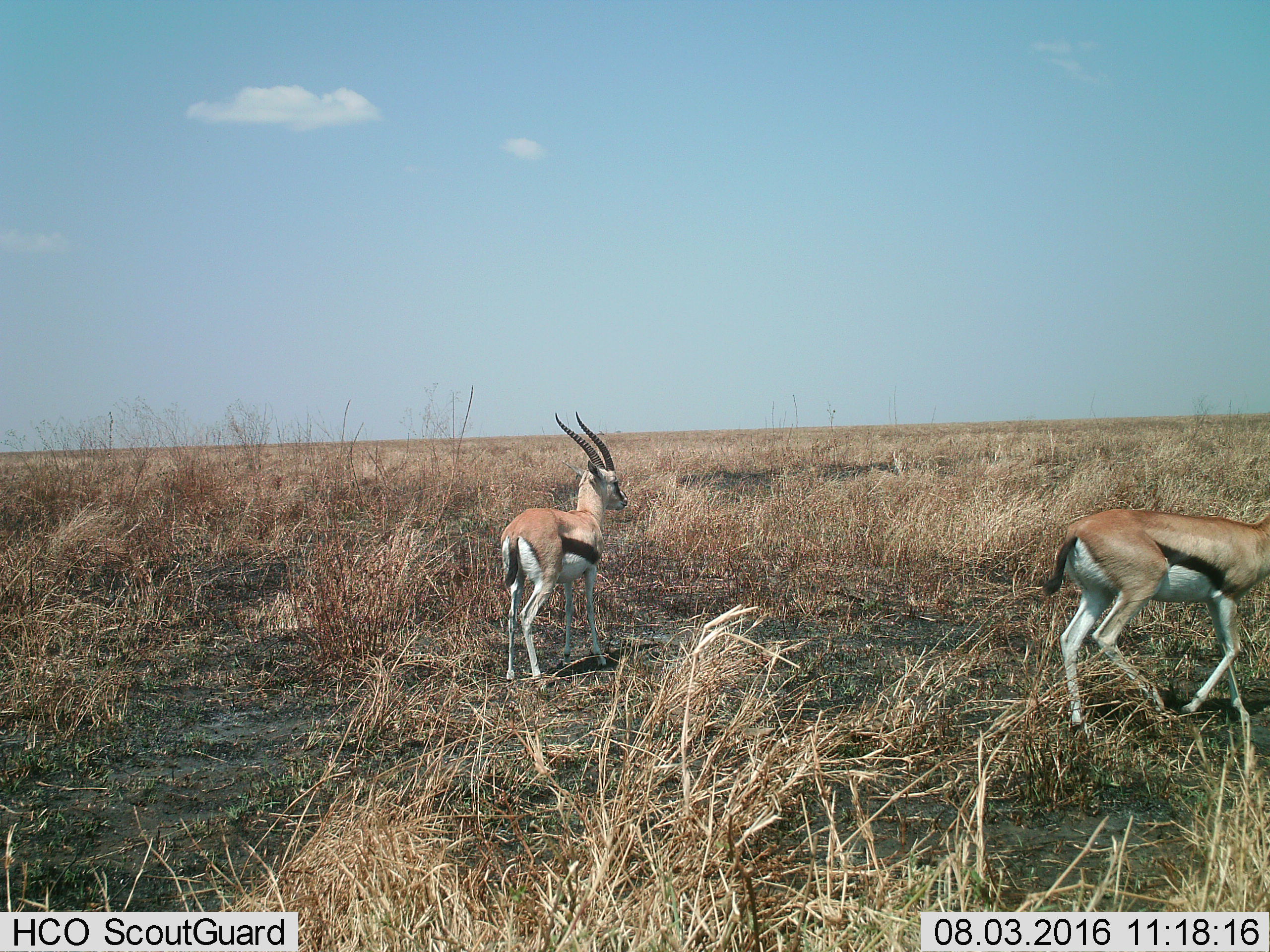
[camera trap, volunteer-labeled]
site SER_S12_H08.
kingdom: Animalia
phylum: Chordata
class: Mammalia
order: Artiodactyla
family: Bovidae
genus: Eudorcas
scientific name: Eudorcas thomsonii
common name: thomson's gazelle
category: gazellethomsons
Gazellethomsons (thomson's gazelle) (Eudorcas thomsonii), count 2. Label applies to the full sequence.